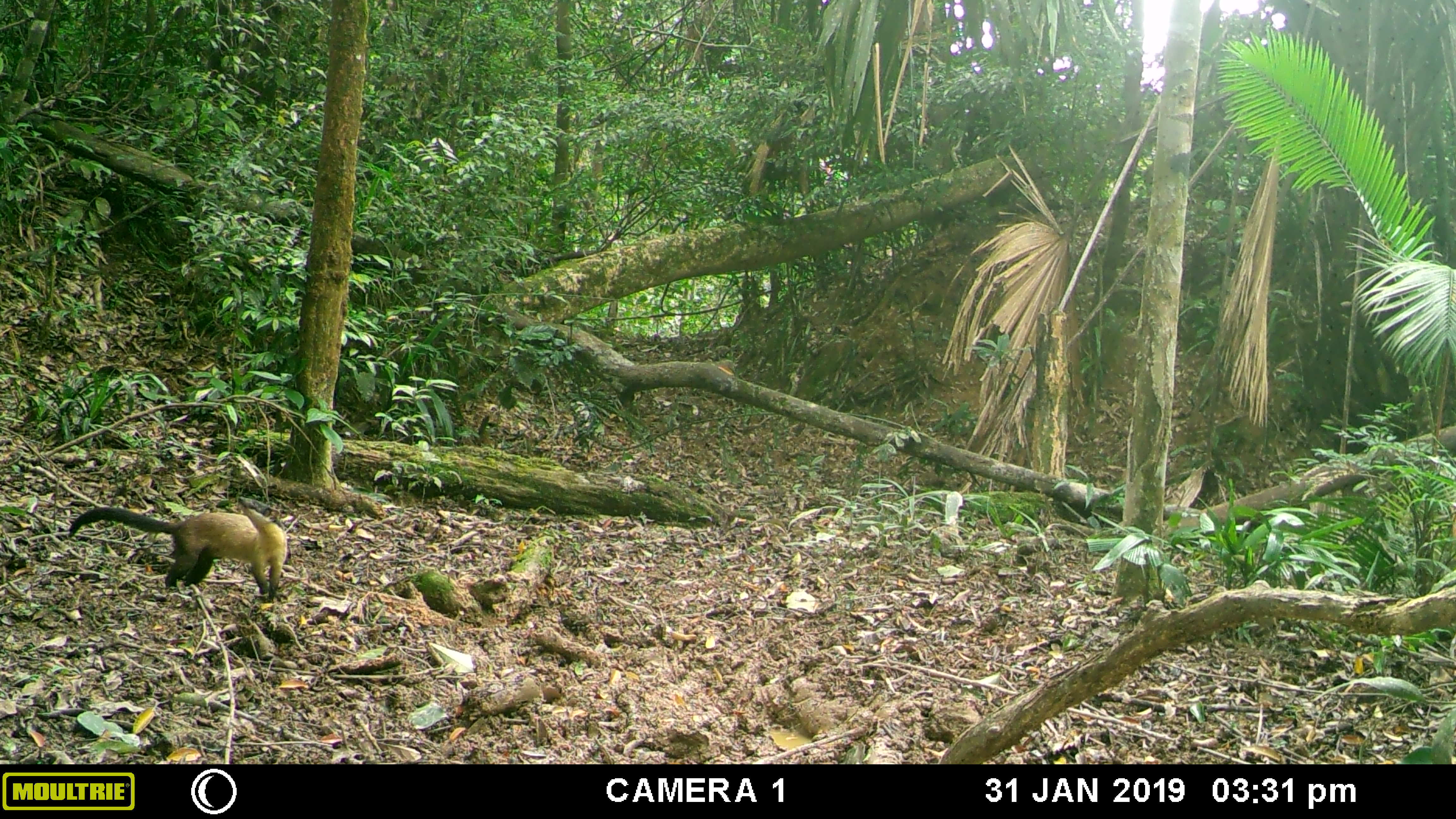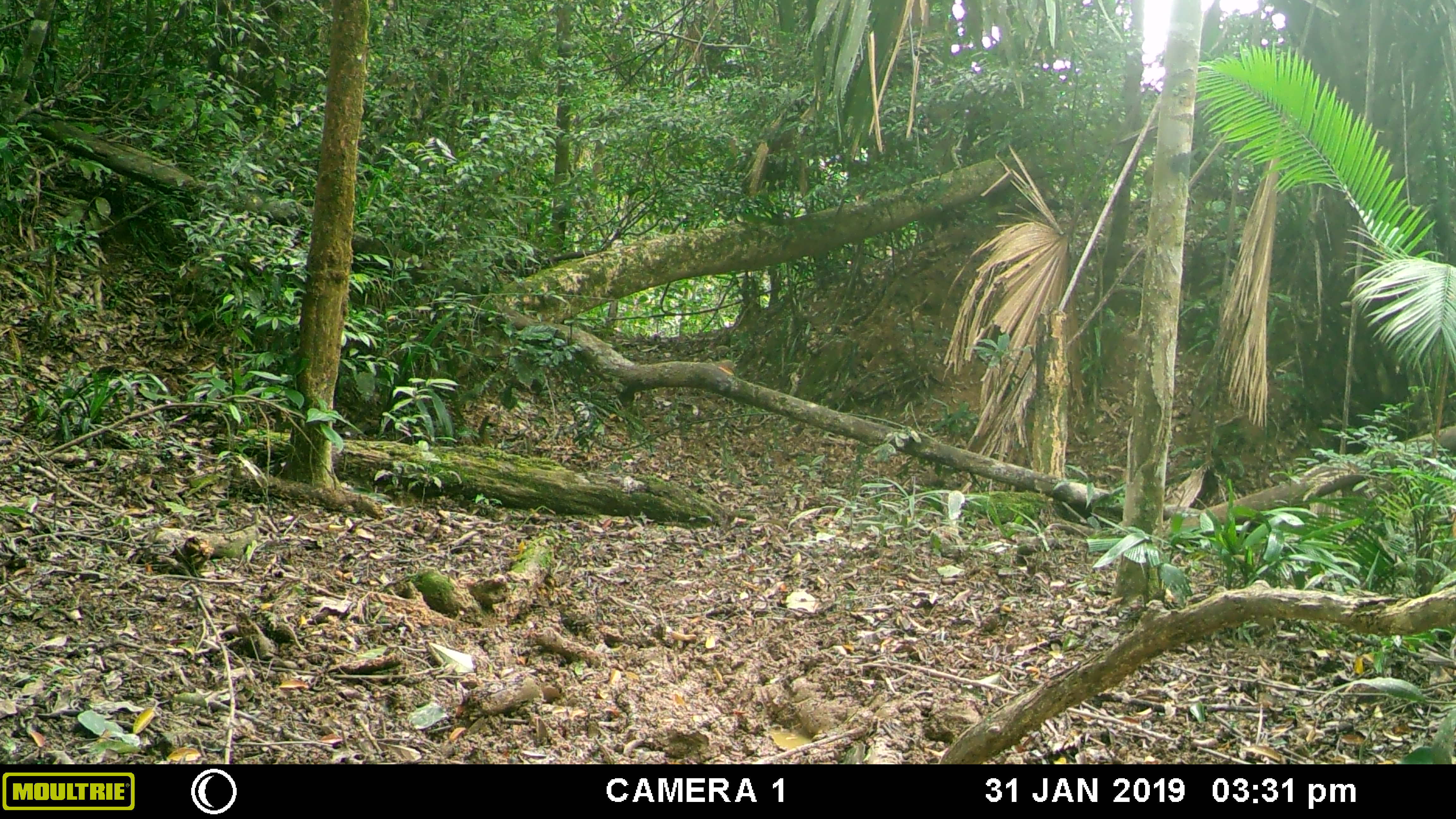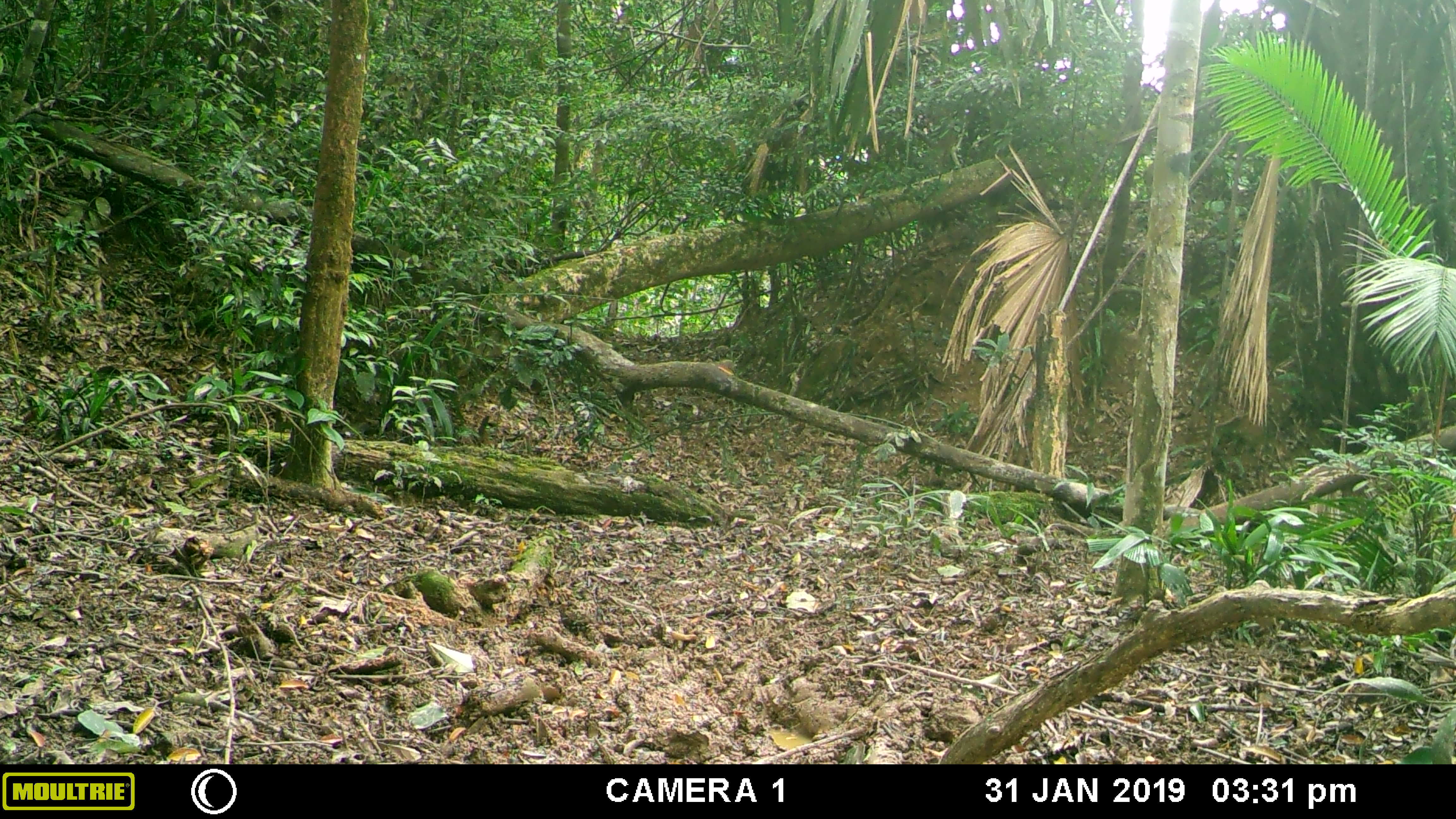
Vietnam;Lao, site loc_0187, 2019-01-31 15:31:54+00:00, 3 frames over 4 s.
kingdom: Animalia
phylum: Chordata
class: Mammalia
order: Carnivora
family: Mustelidae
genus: Martes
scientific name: Martes flavigula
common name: yellow-throated marten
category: yellow throated marten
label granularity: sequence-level